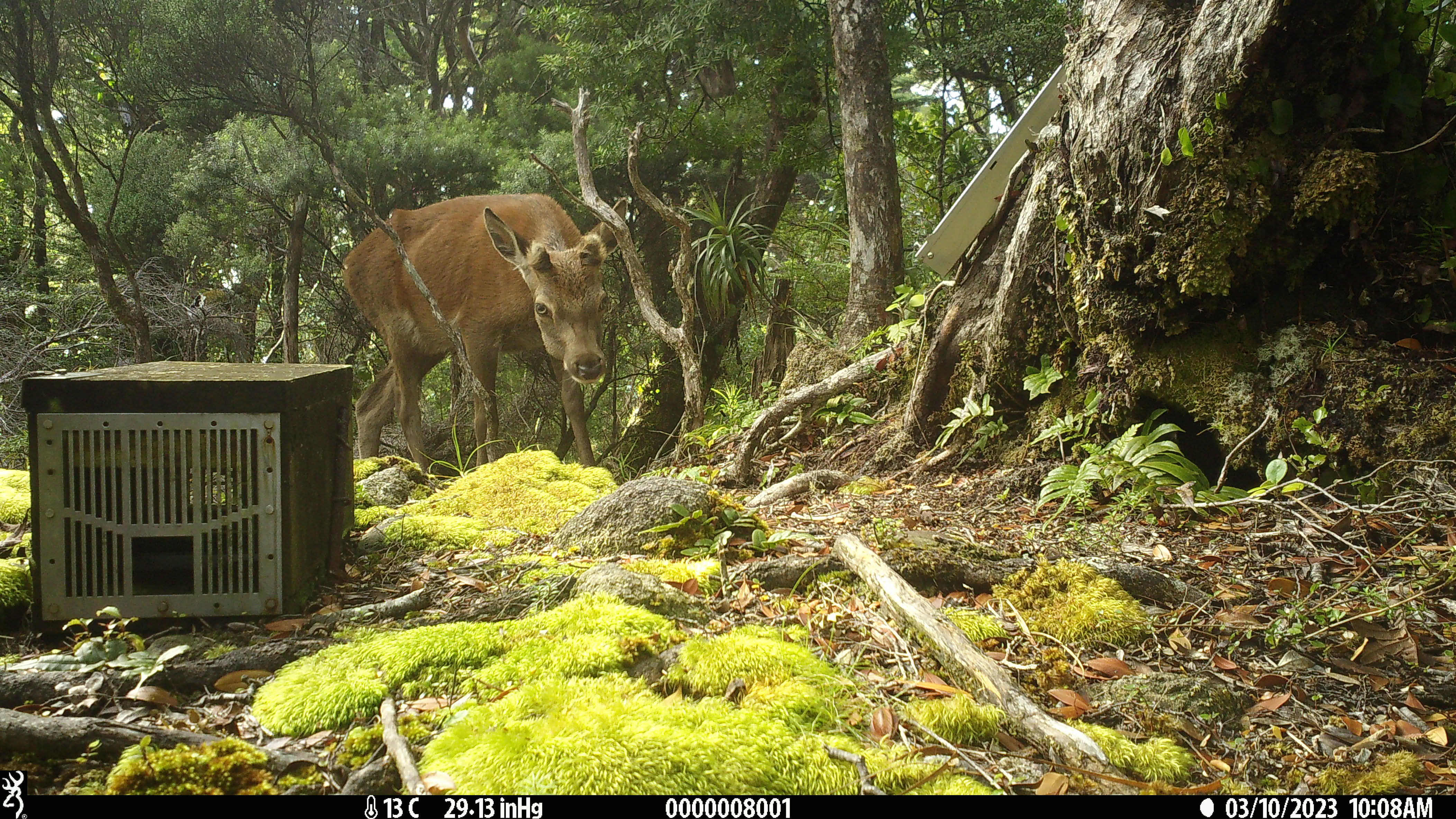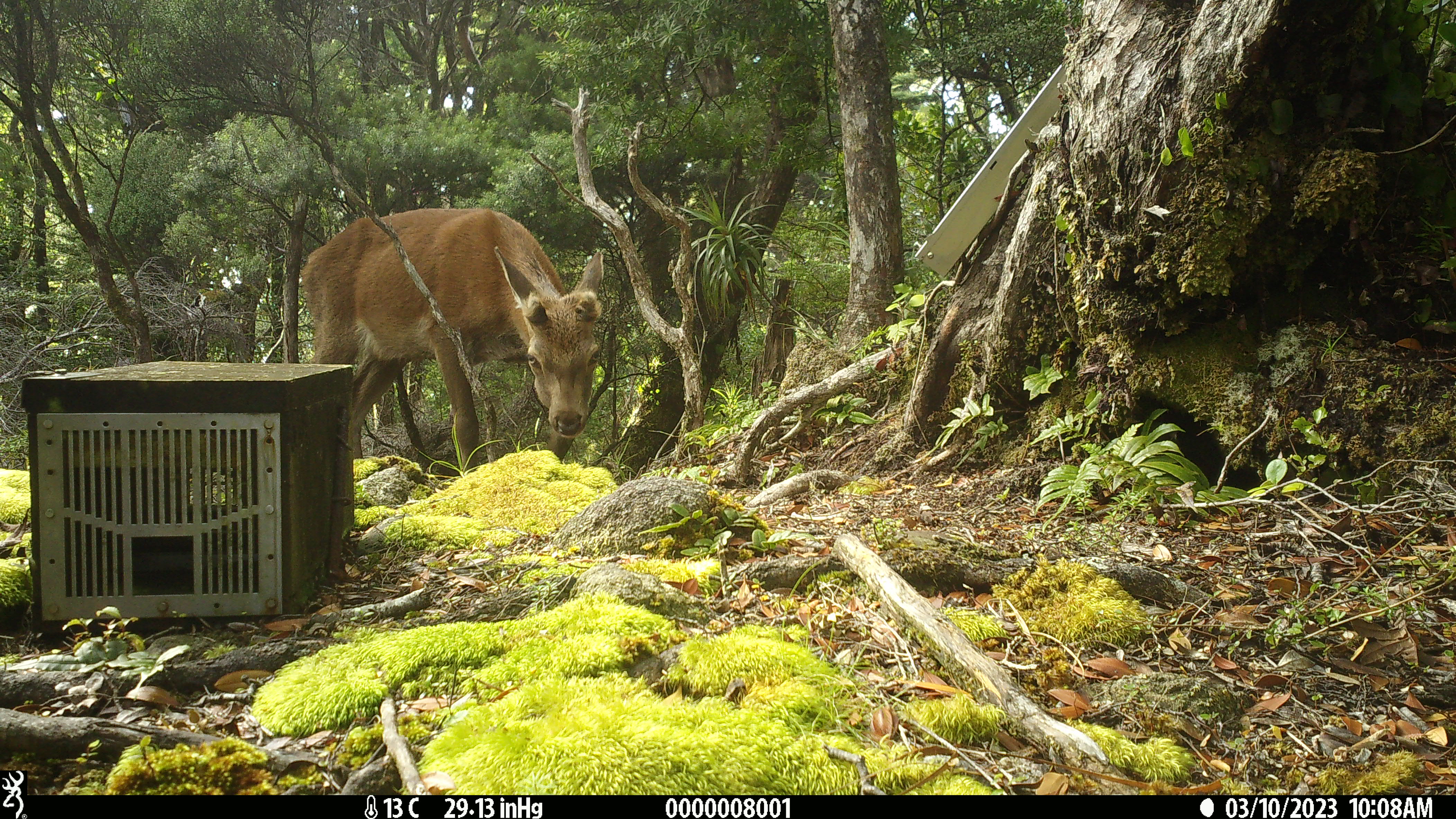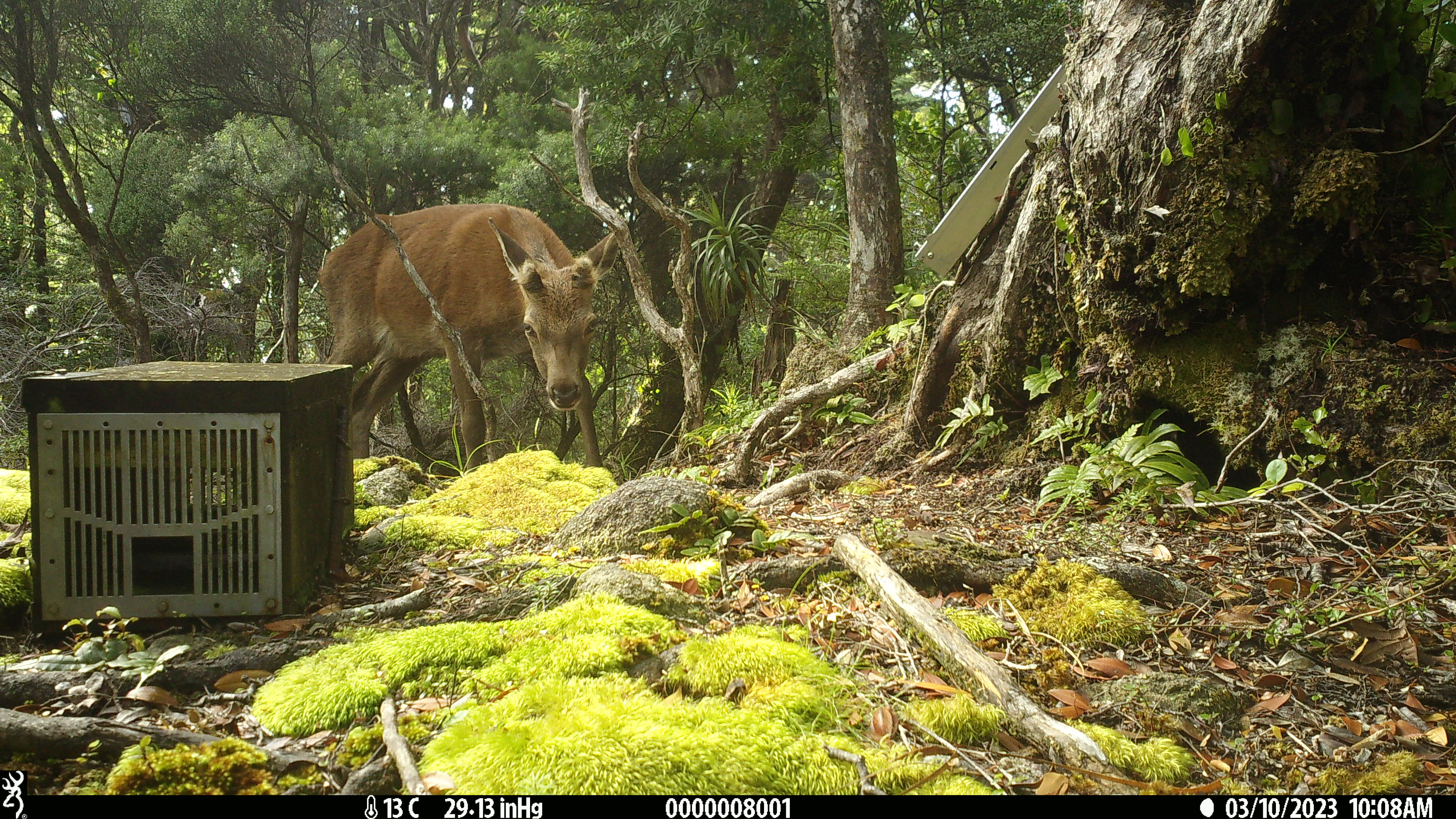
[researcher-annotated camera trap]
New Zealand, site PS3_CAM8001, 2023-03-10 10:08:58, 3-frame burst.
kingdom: Animalia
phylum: Chordata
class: Mammalia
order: Artiodactyla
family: Cervidae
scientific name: Cervidae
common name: deer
Deer (Cervidae).